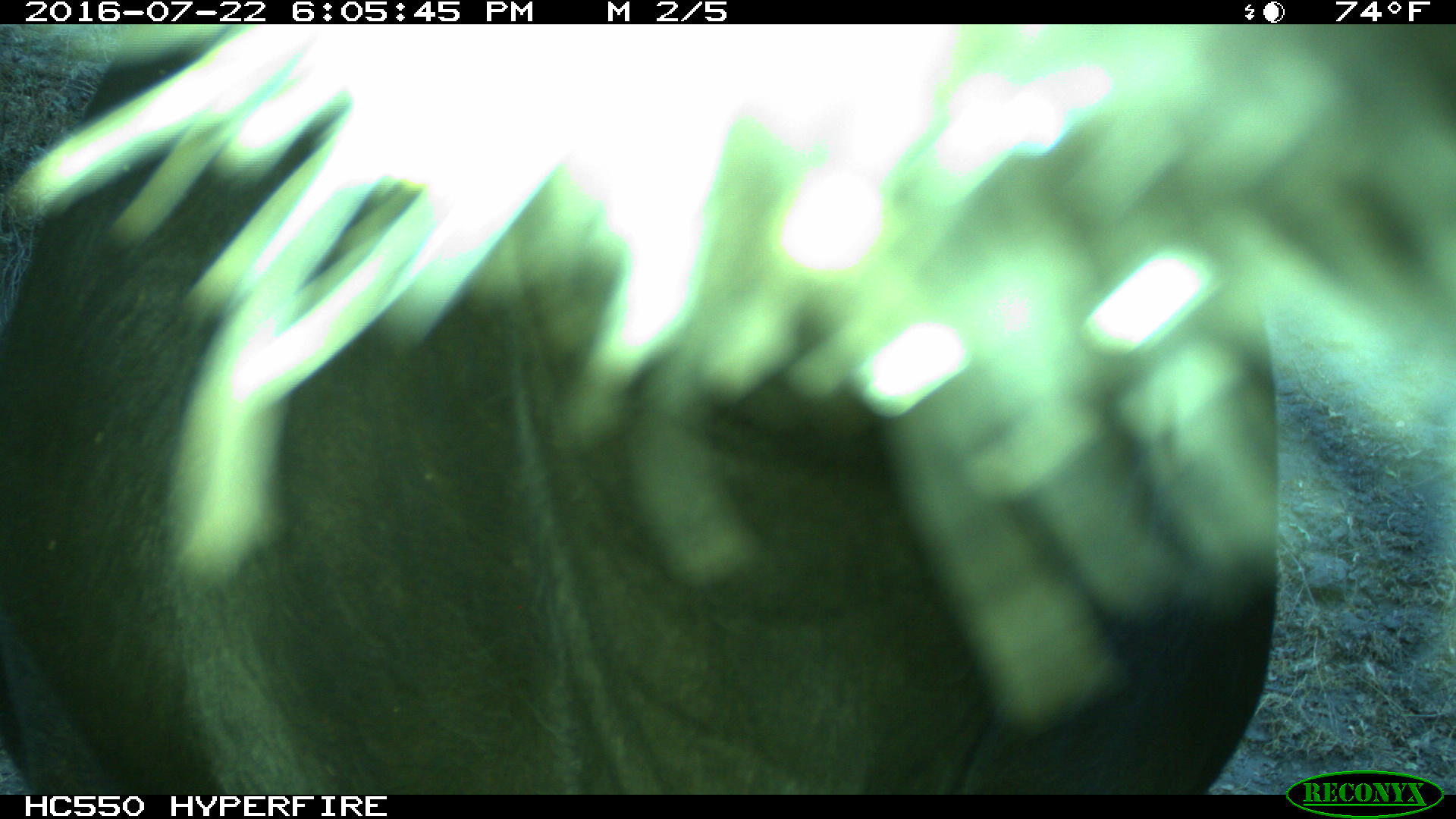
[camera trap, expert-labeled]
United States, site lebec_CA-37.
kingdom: Animalia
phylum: Chordata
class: Mammalia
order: Artiodactyla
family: Bovidae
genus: Bos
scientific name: Bos taurus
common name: domestic cow